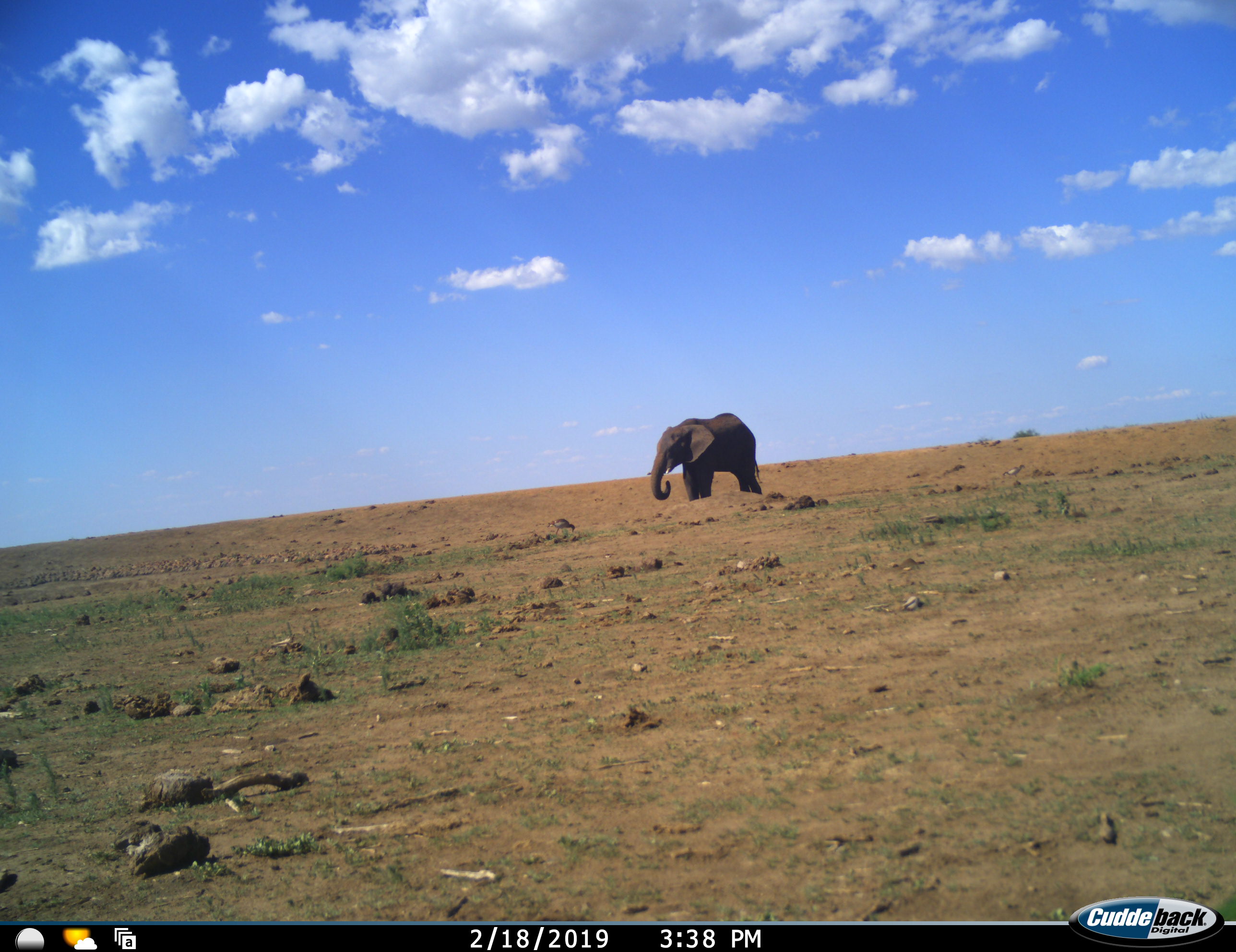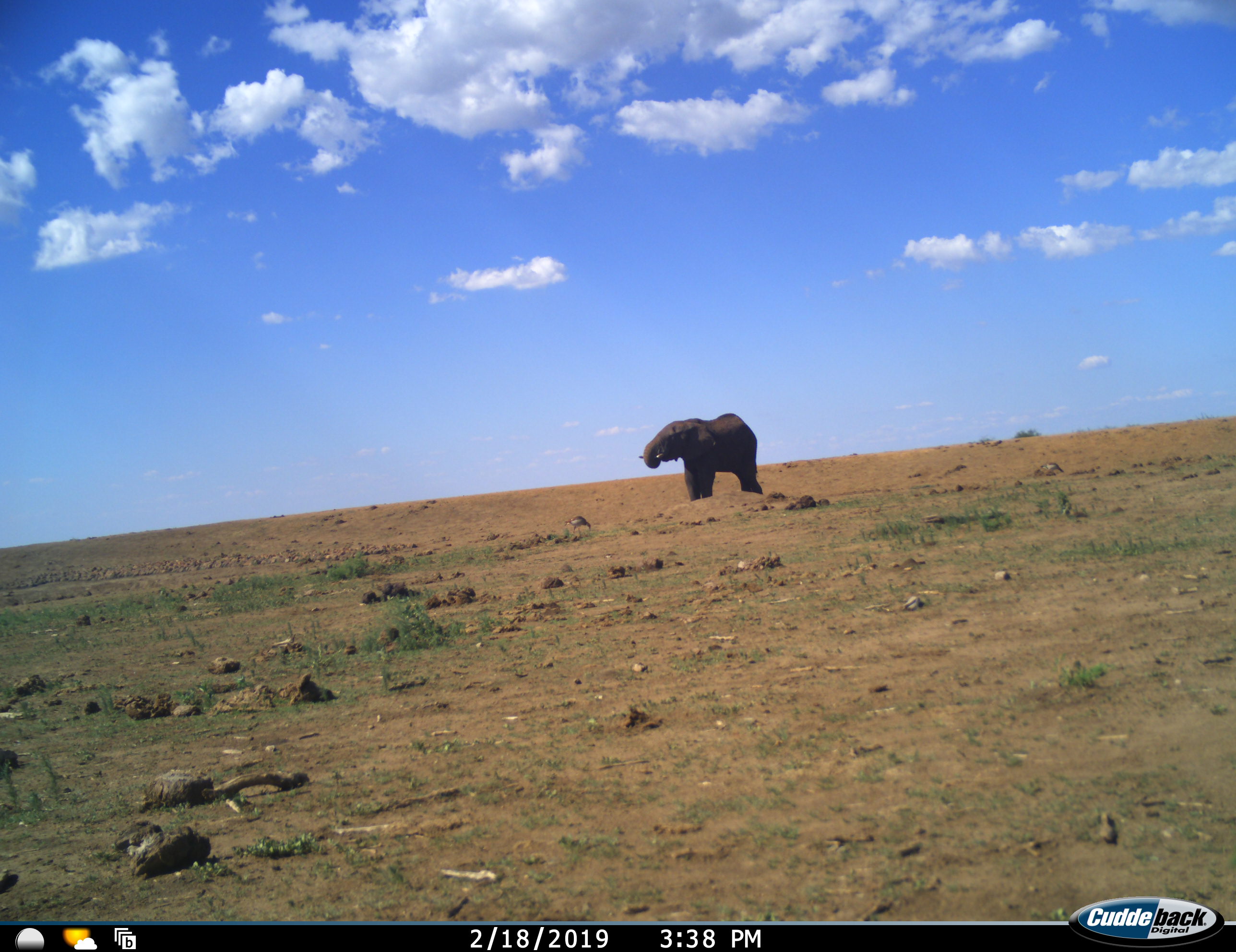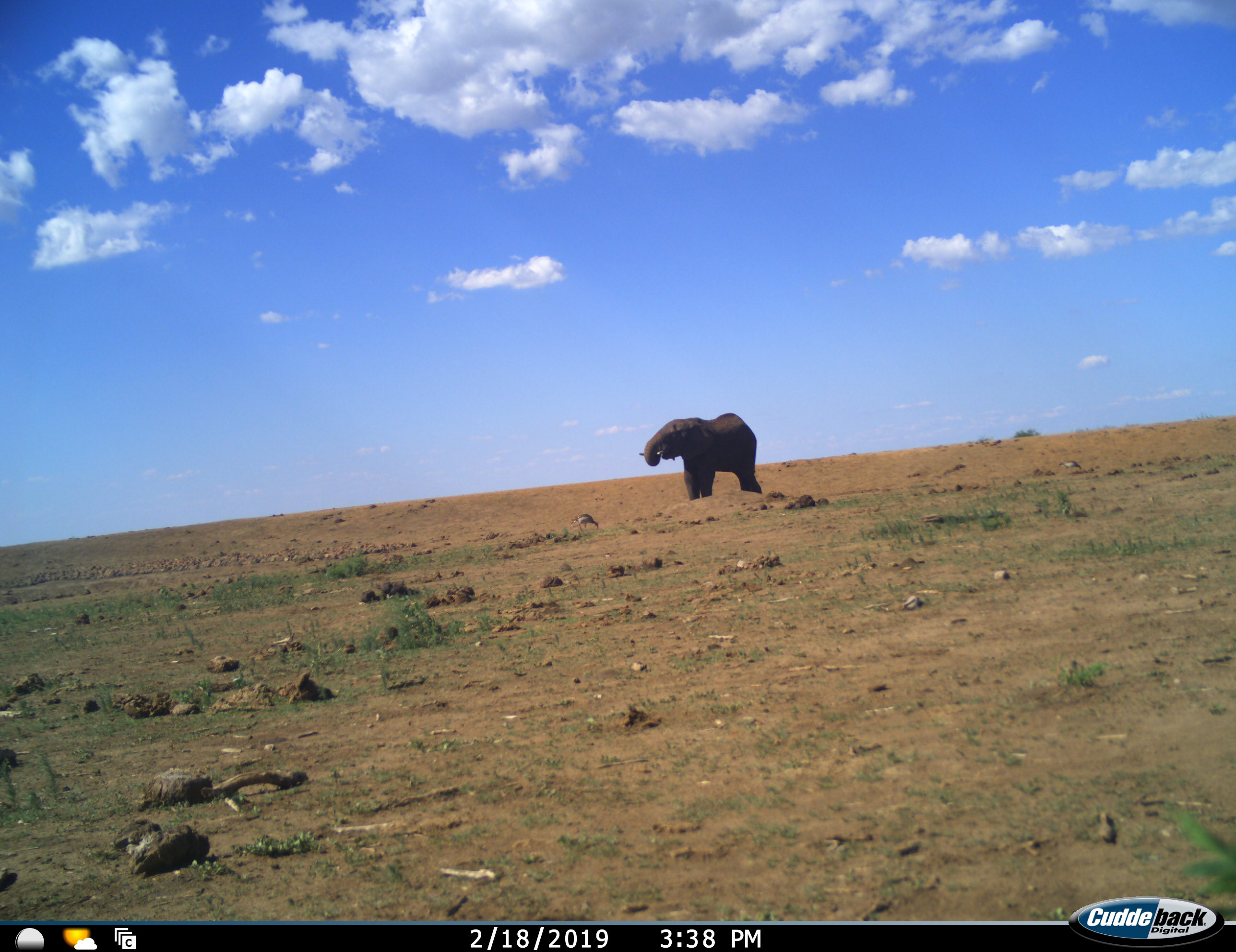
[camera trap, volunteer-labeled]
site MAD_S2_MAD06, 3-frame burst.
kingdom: Animalia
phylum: Chordata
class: Mammalia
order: Proboscidea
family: Elephantidae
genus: Loxodonta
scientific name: Loxodonta africana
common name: african bush elephant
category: elephant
Elephant (african bush elephant) (Loxodonta africana), count 1. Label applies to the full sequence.